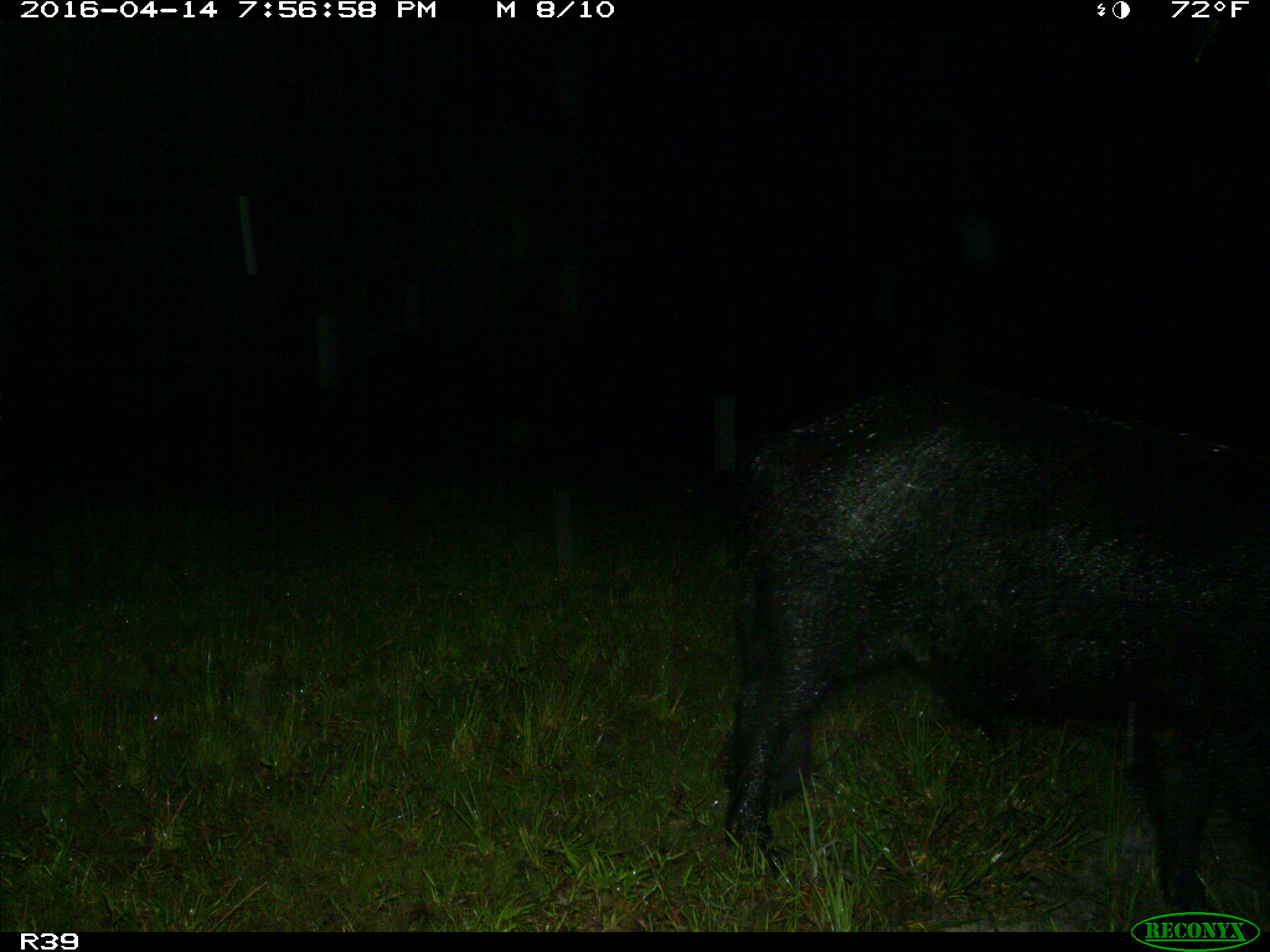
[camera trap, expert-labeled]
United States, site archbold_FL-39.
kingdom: Animalia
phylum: Chordata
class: Mammalia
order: Artiodactyla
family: Suidae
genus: Sus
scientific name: Sus scrofa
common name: wild boar